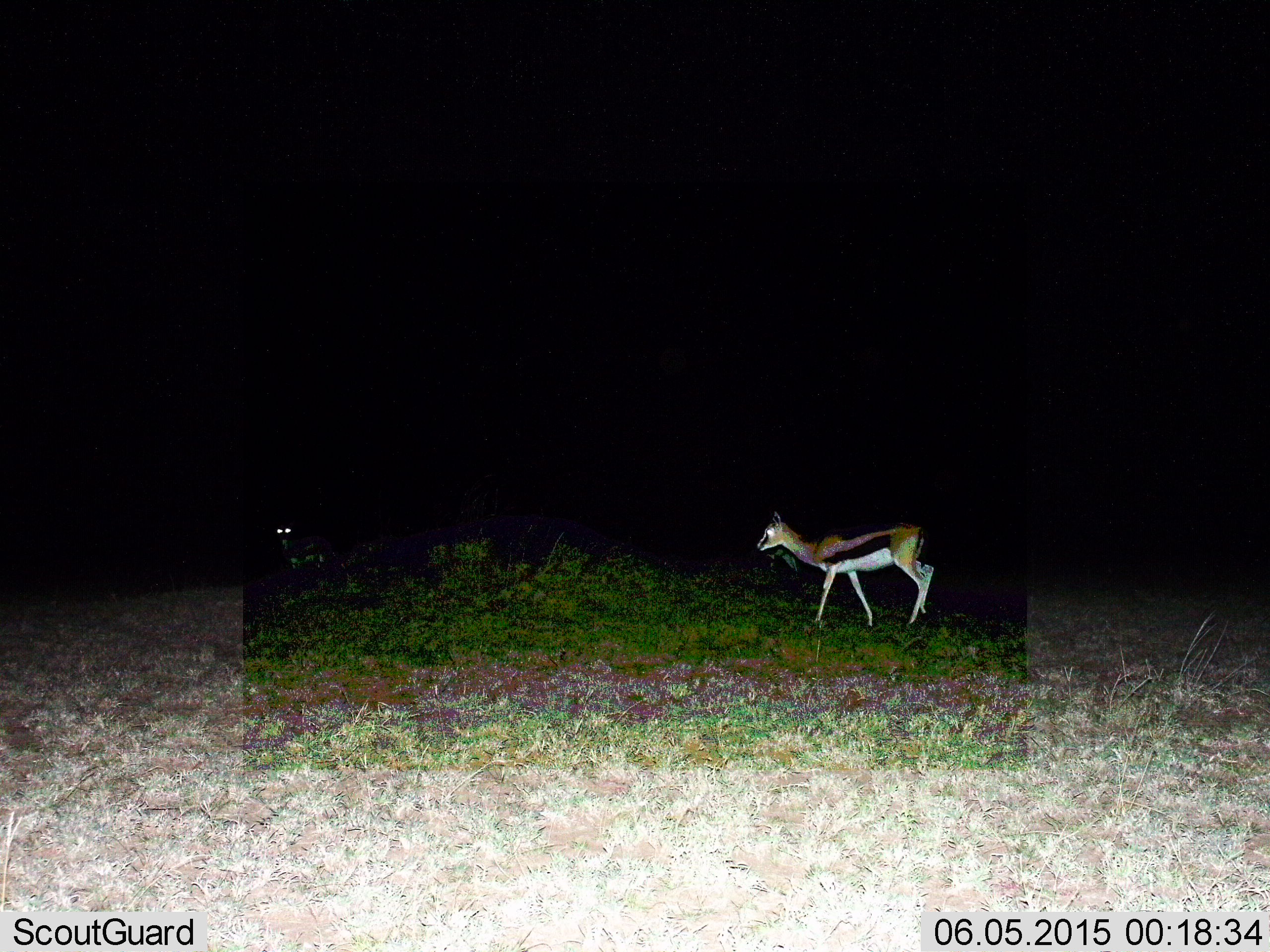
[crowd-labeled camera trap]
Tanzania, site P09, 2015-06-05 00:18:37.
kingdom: Animalia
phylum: Chordata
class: Mammalia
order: Artiodactyla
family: Bovidae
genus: Eudorcas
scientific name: Eudorcas thomsonii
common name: thomson's gazelle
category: gazellethomsons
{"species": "gazellethomsons (thomson's gazelle) (Eudorcas thomsonii)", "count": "1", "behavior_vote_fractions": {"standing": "40%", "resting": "0%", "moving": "60%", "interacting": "0%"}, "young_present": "10%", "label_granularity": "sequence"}